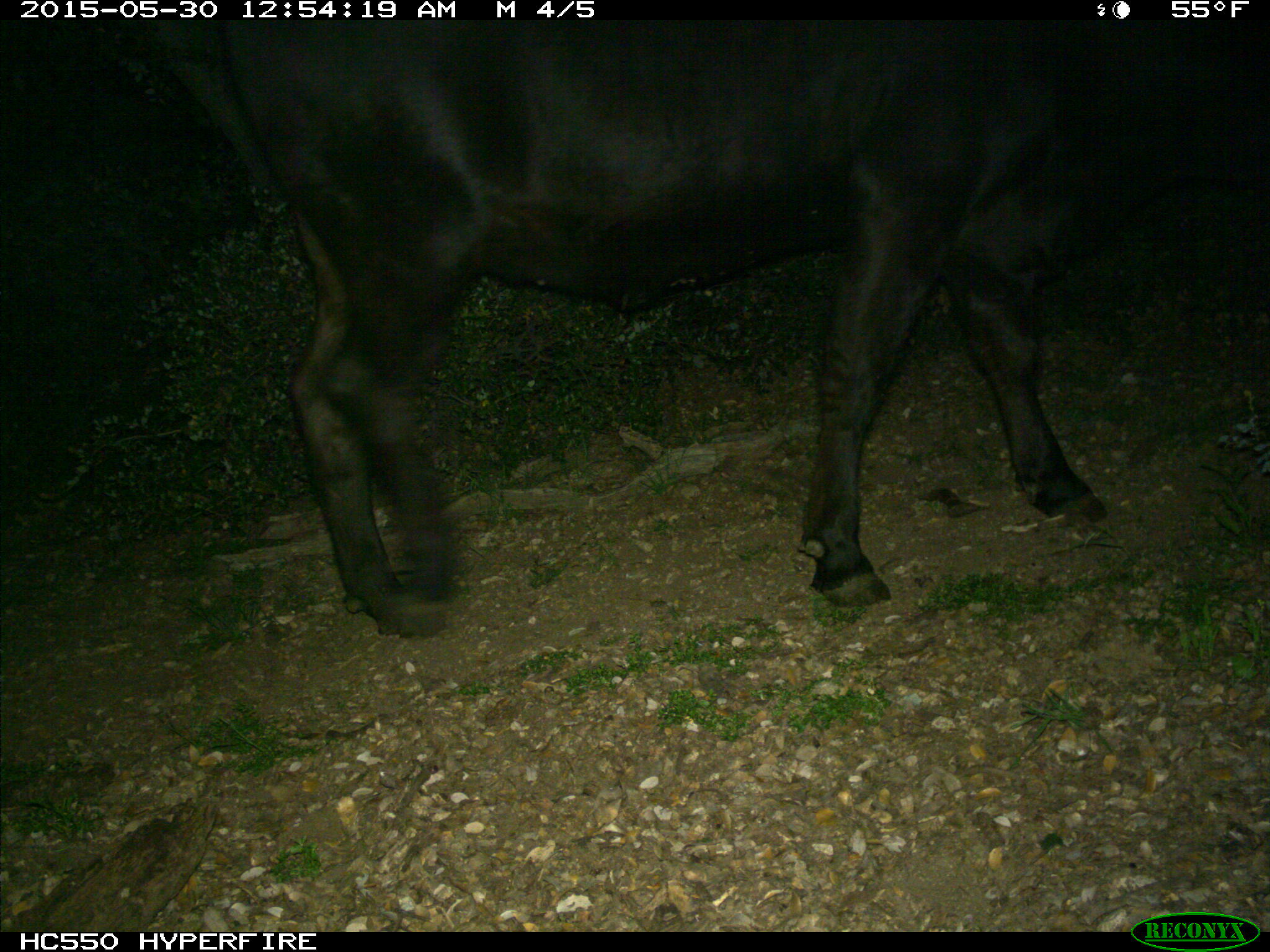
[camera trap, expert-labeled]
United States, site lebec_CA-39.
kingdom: Animalia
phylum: Chordata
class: Mammalia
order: Artiodactyla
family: Bovidae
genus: Bos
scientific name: Bos taurus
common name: domestic cow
Bos taurus (domestic cow).